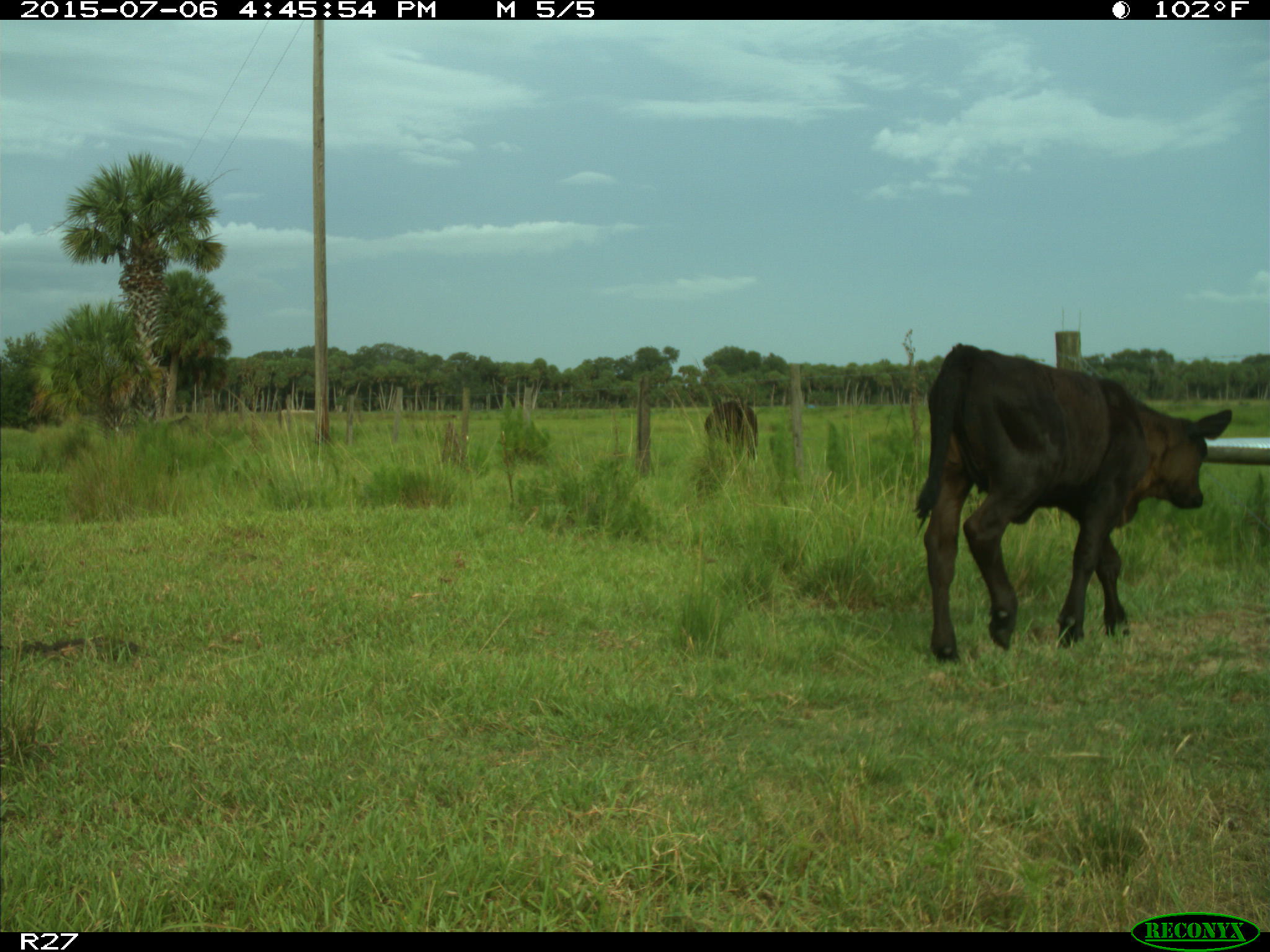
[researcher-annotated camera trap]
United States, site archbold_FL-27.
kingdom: Animalia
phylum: Chordata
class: Mammalia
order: Artiodactyla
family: Bovidae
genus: Bos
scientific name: Bos taurus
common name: domestic cow